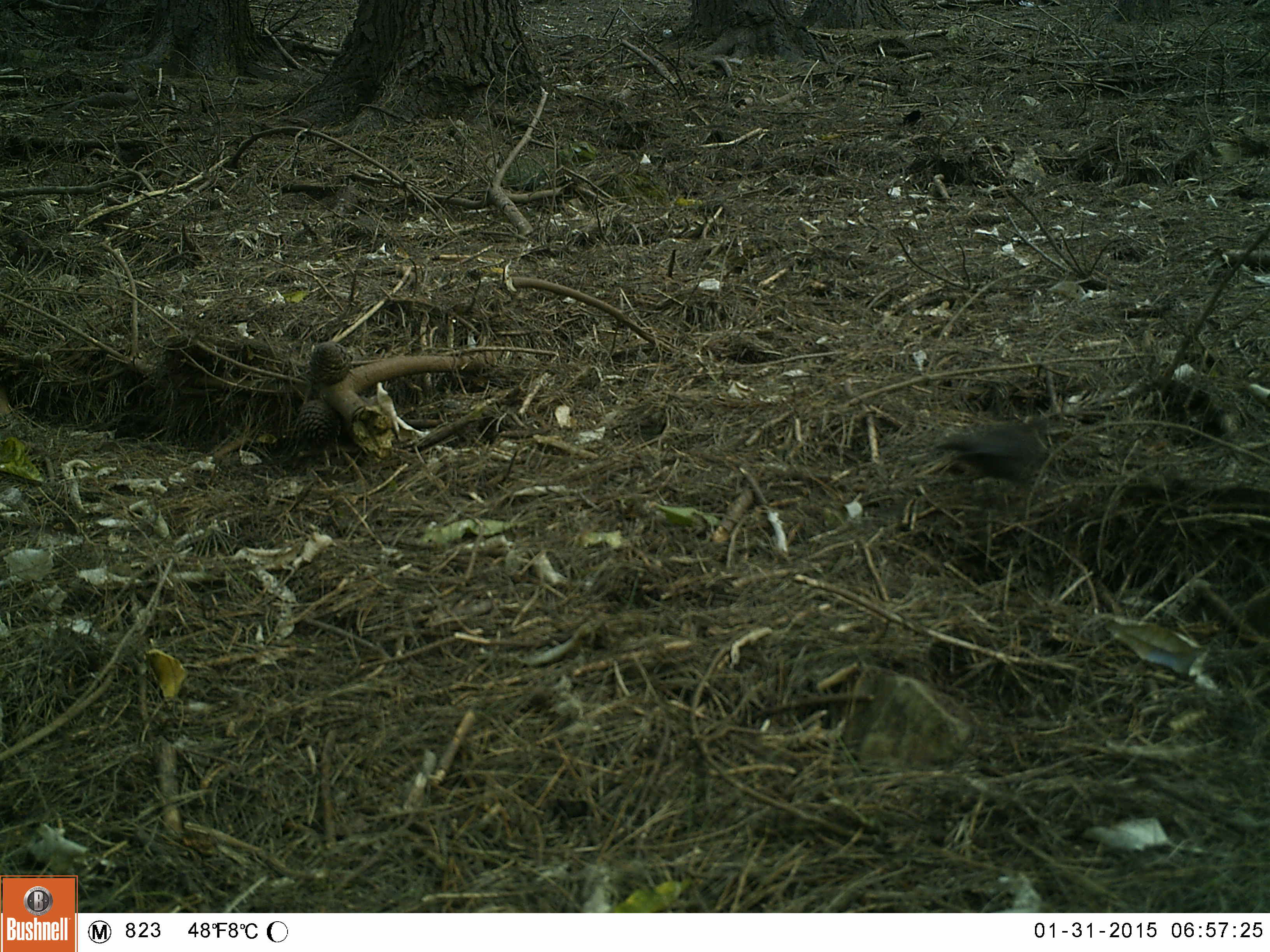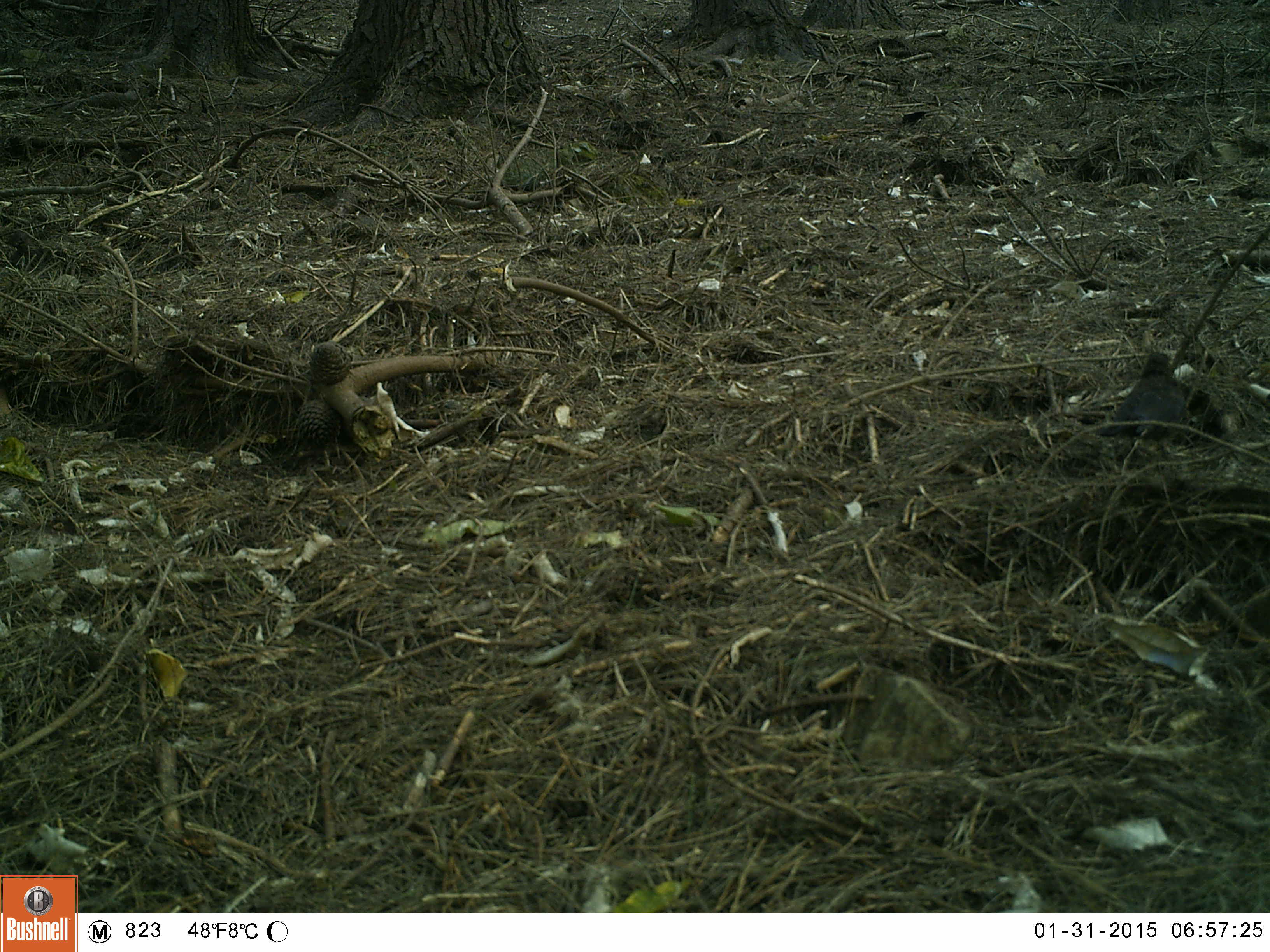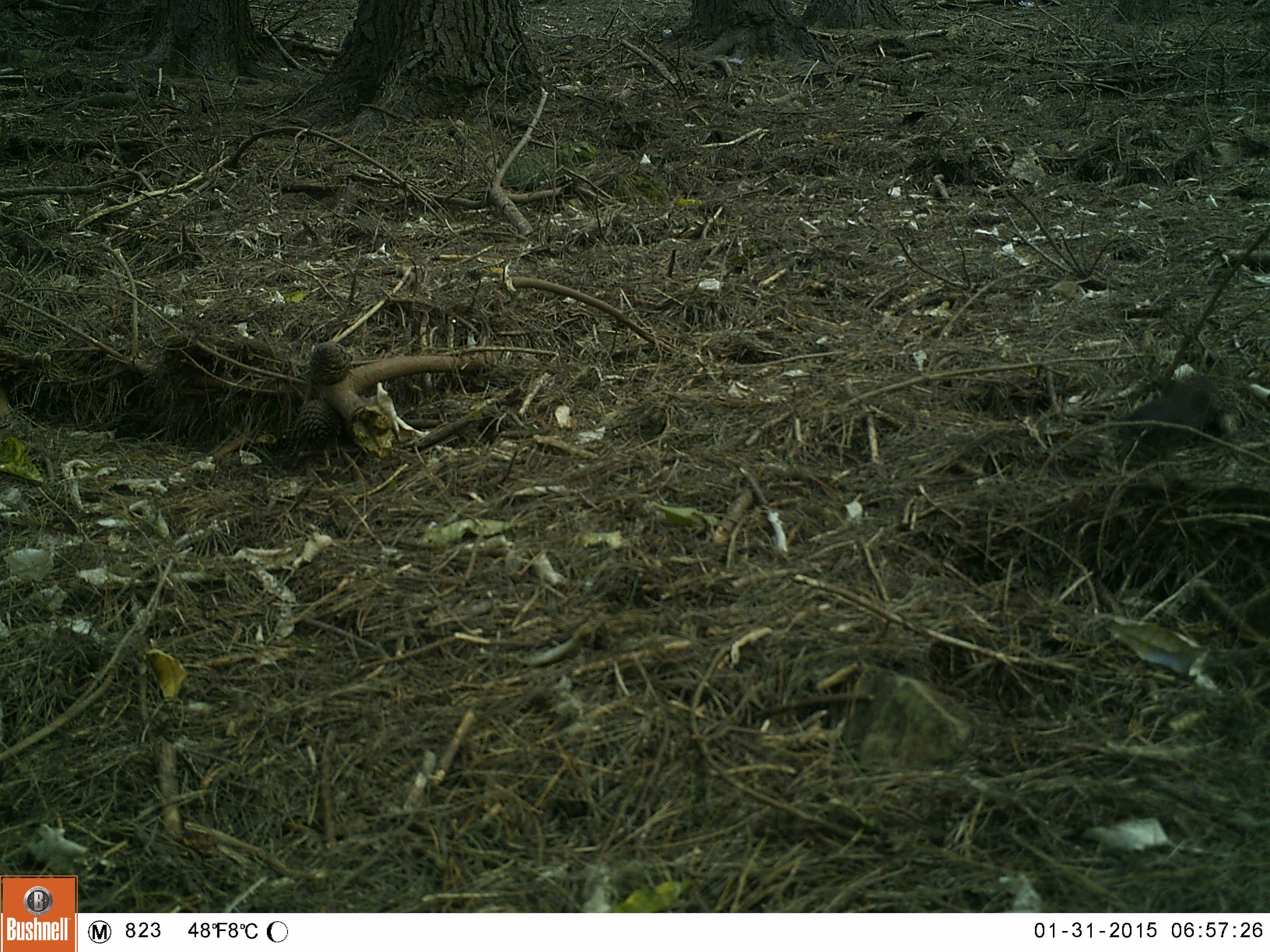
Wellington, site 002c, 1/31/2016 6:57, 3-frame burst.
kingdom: Animalia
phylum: Chordata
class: Aves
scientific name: Aves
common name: bird